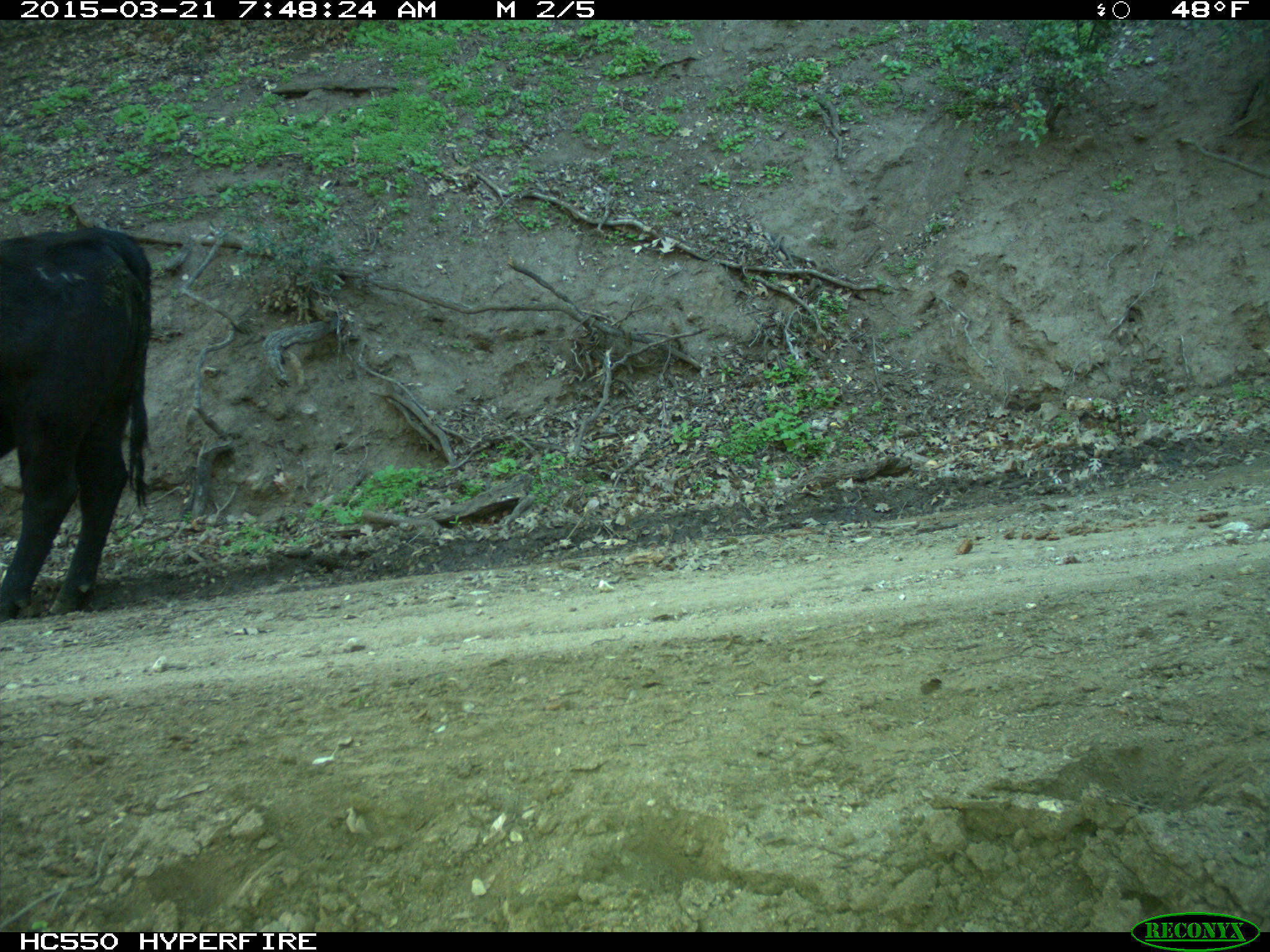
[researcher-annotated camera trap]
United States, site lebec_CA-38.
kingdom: Animalia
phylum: Chordata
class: Mammalia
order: Artiodactyla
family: Bovidae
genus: Bos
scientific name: Bos taurus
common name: domestic cow